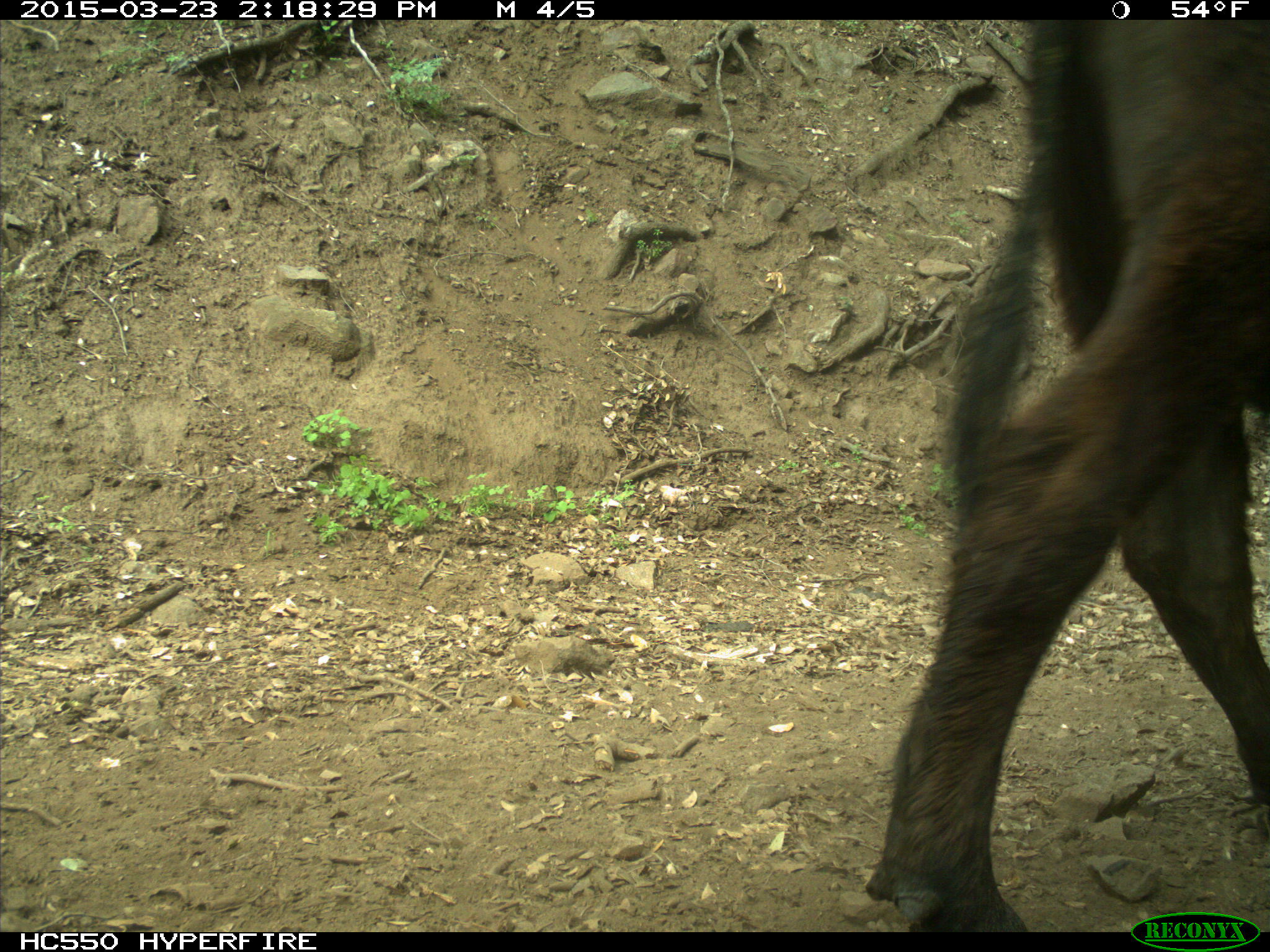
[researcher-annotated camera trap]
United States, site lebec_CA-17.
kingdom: Animalia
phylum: Chordata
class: Mammalia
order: Artiodactyla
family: Bovidae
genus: Bos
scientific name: Bos taurus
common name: domestic cow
Bos taurus (domestic cow).